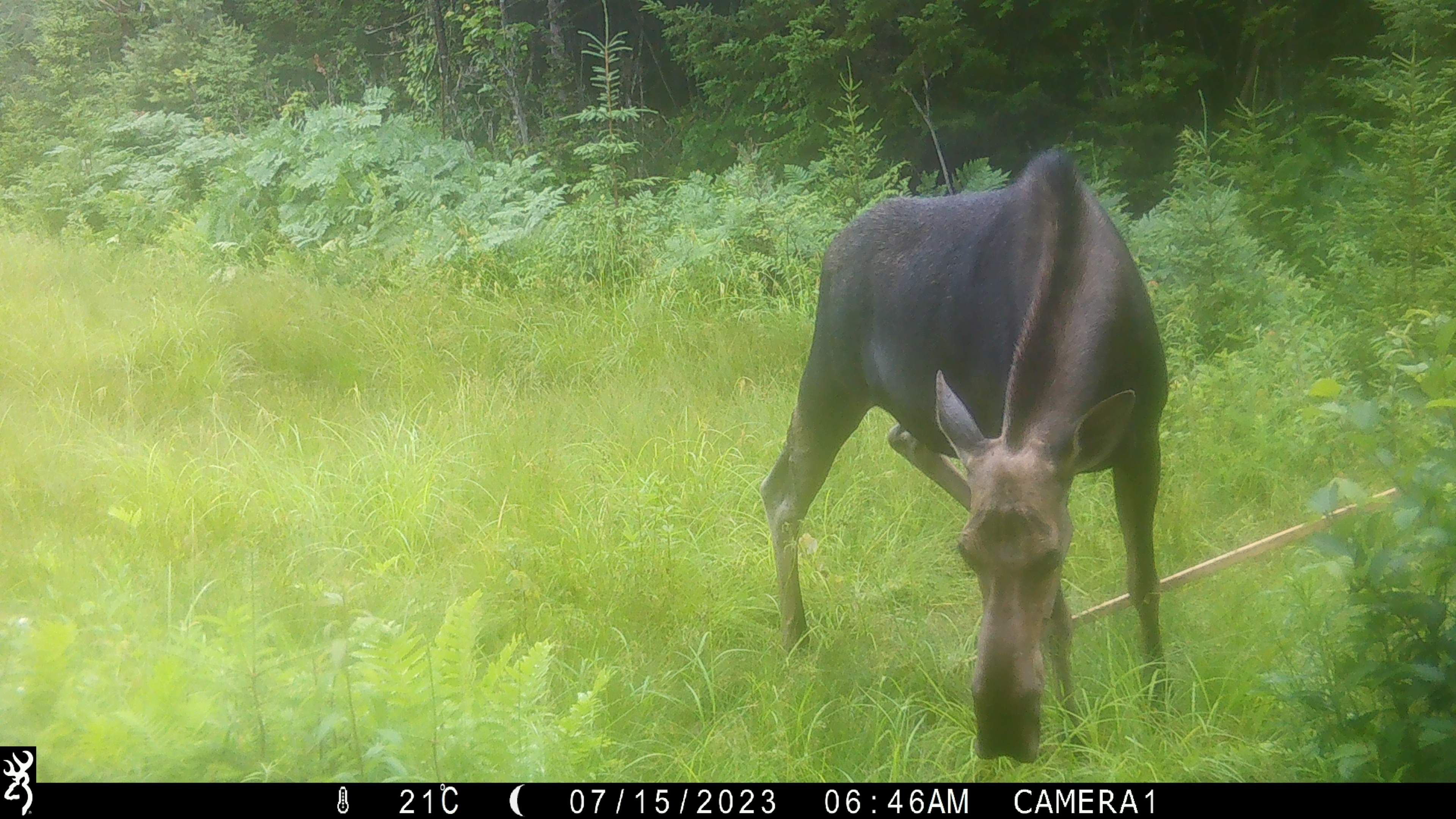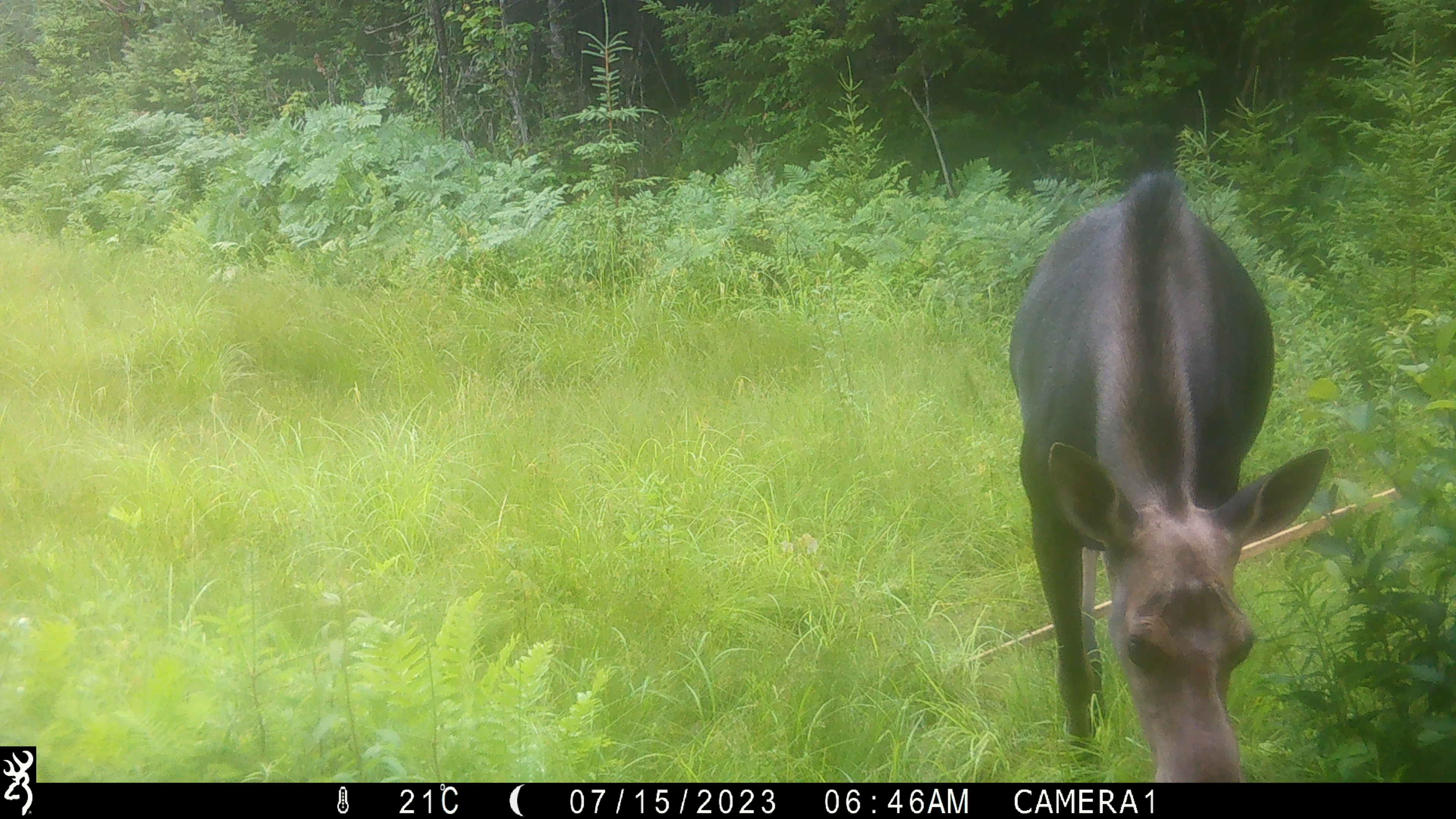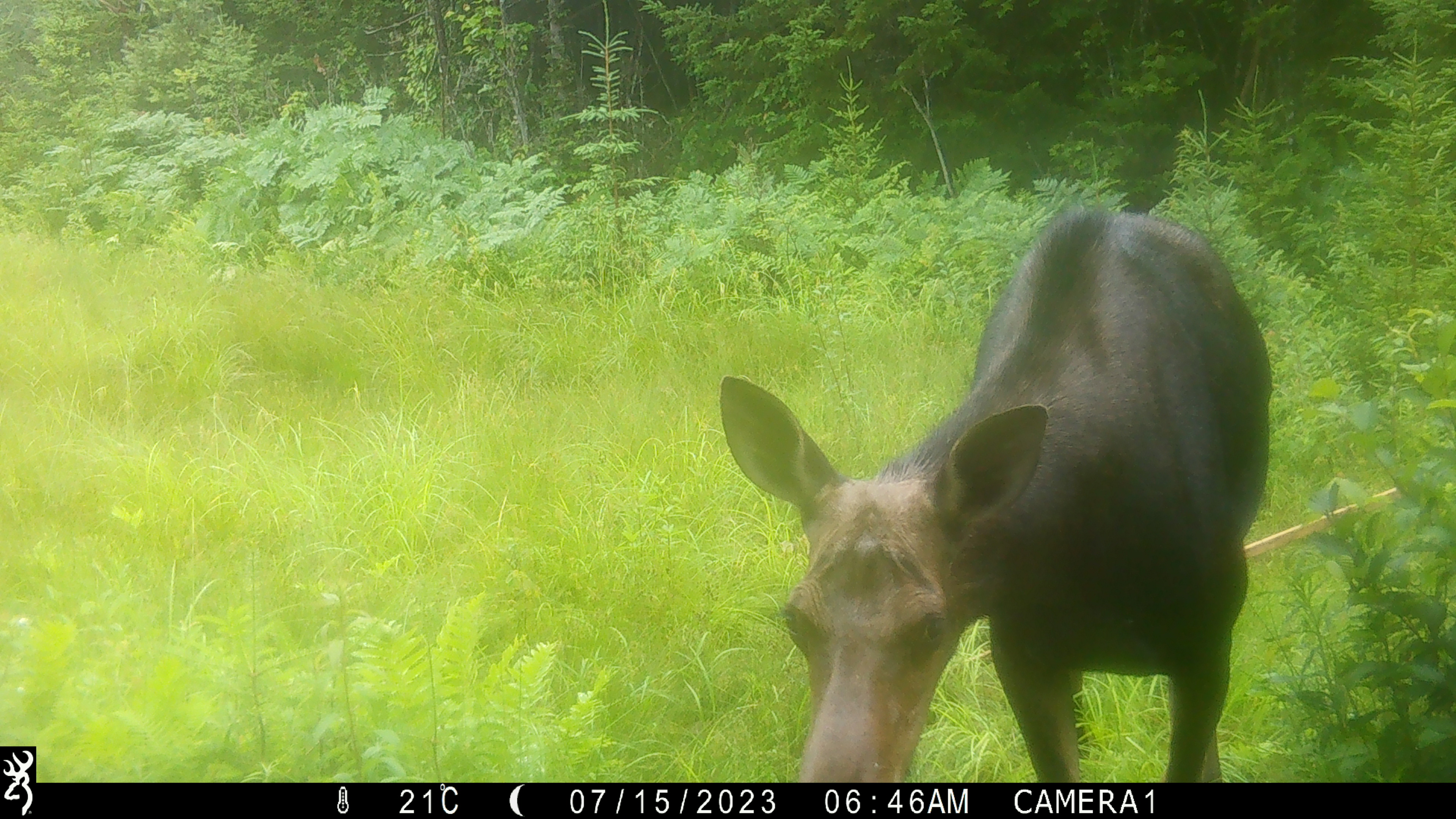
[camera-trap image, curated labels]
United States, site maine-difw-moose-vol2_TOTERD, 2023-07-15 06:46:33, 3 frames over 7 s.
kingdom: Animalia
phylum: Chordata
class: Mammalia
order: Artiodactyla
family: Cervidae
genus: Alces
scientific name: Alces alces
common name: moose